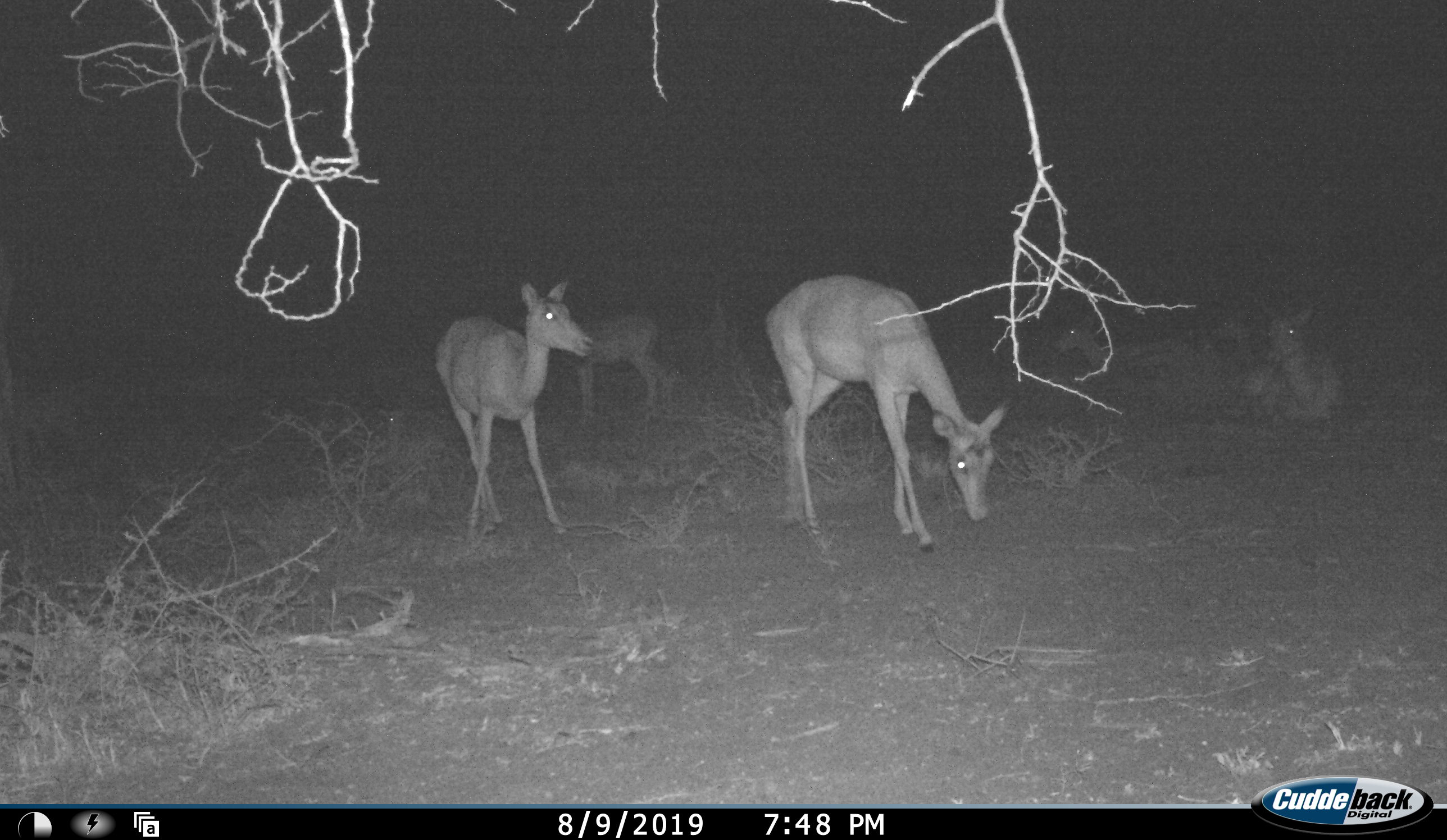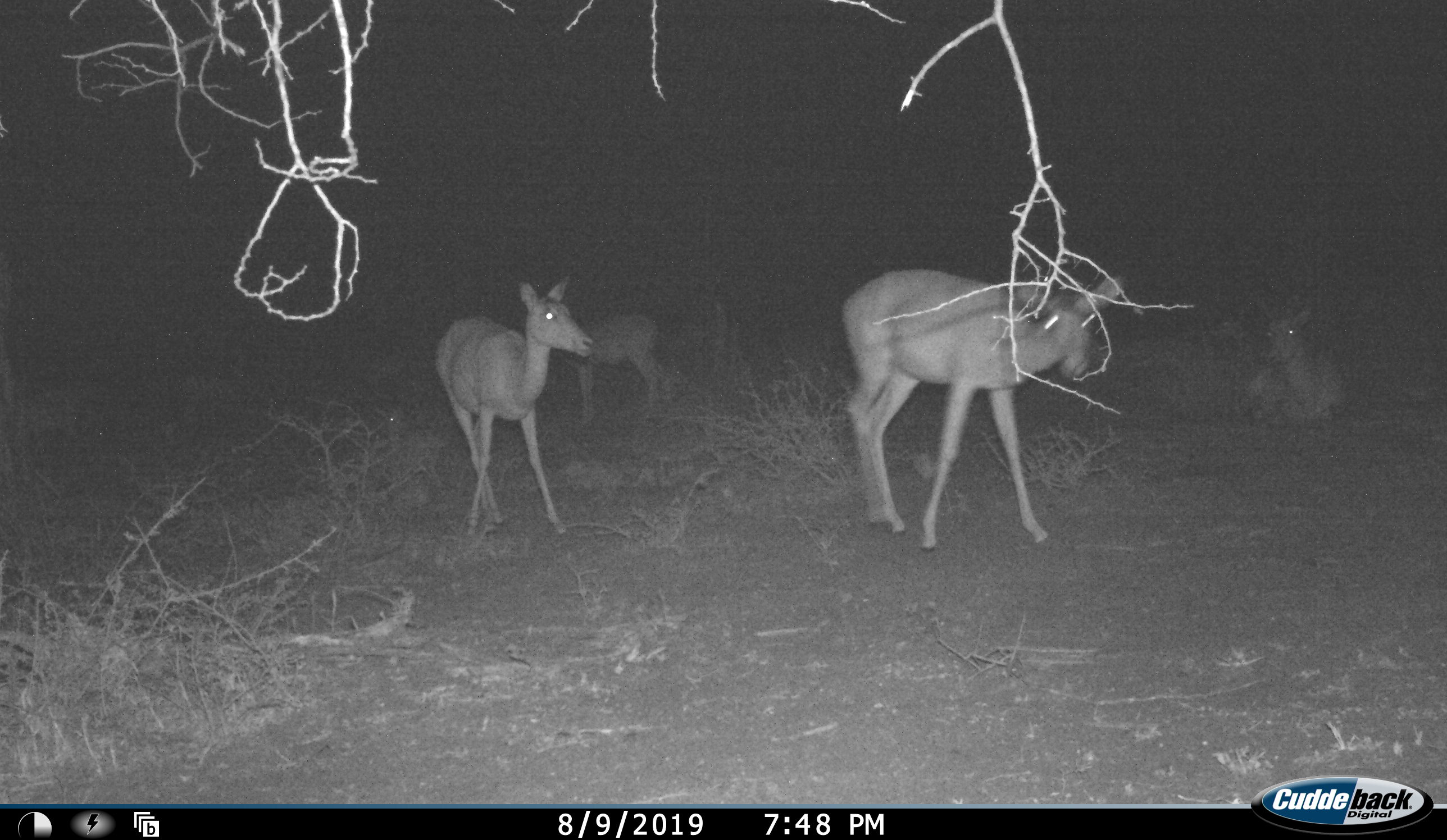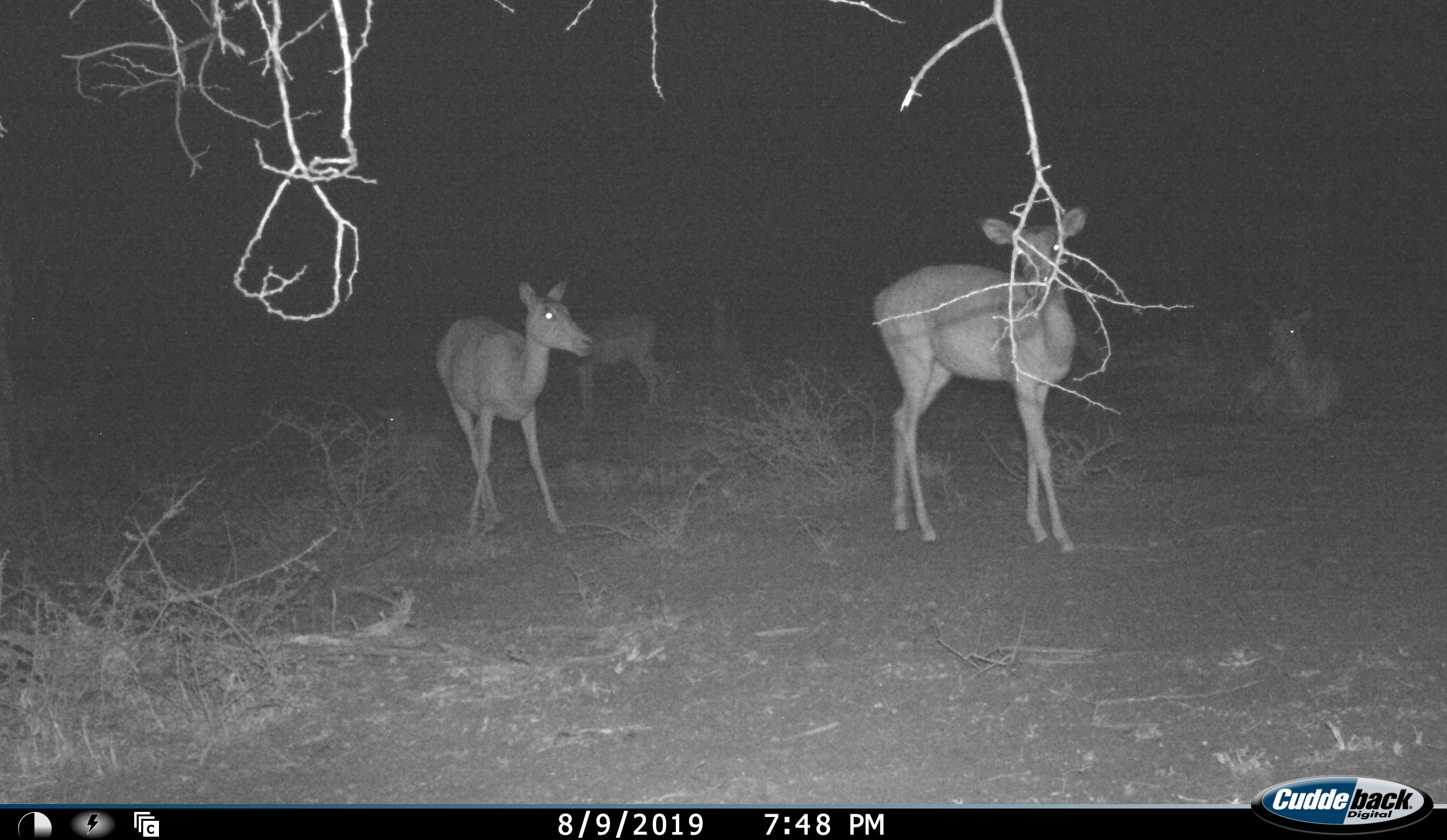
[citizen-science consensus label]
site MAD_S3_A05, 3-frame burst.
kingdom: Animalia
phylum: Chordata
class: Mammalia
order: Artiodactyla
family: Bovidae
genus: Aepyceros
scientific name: Aepyceros melampus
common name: impala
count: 5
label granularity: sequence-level